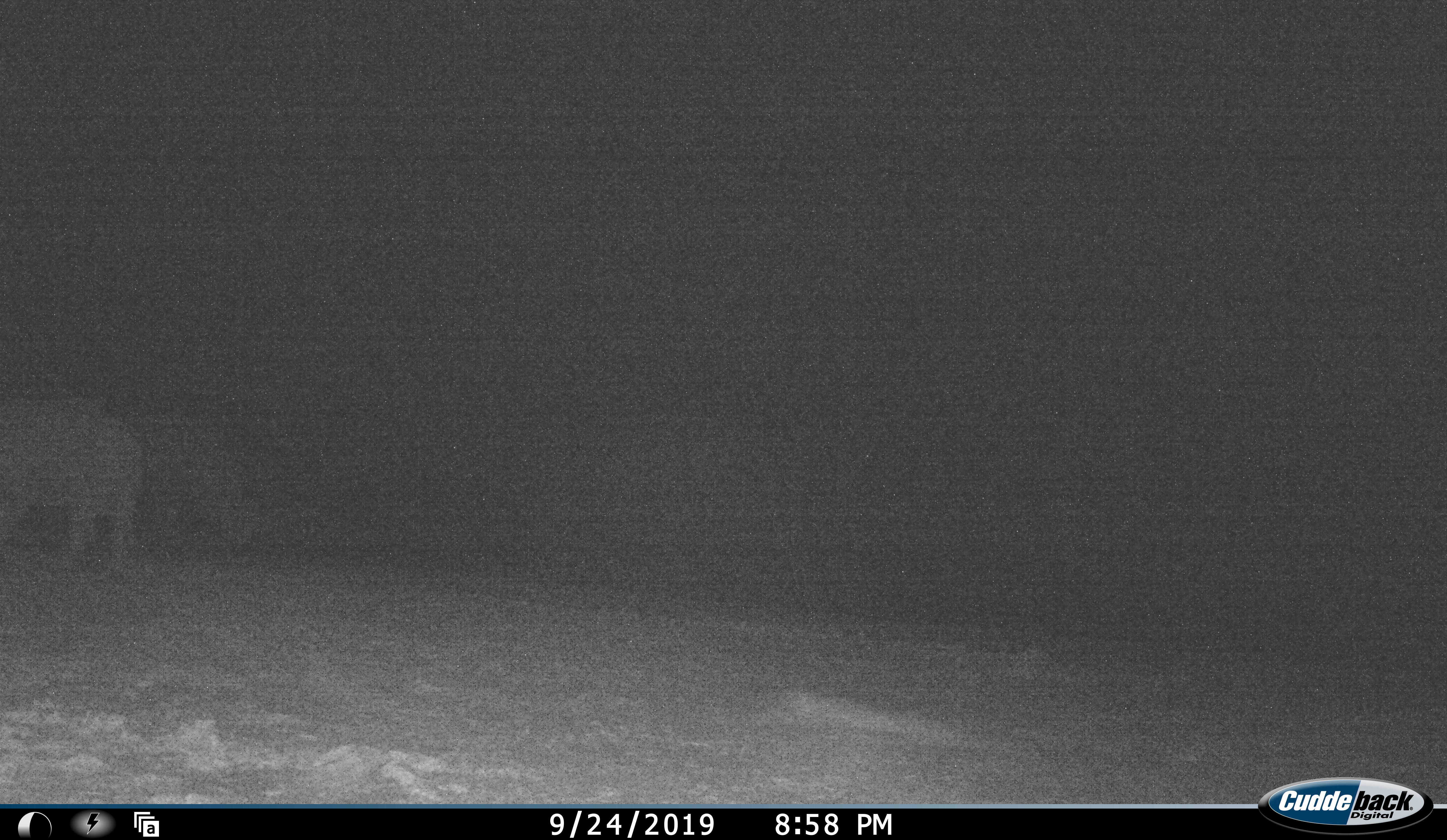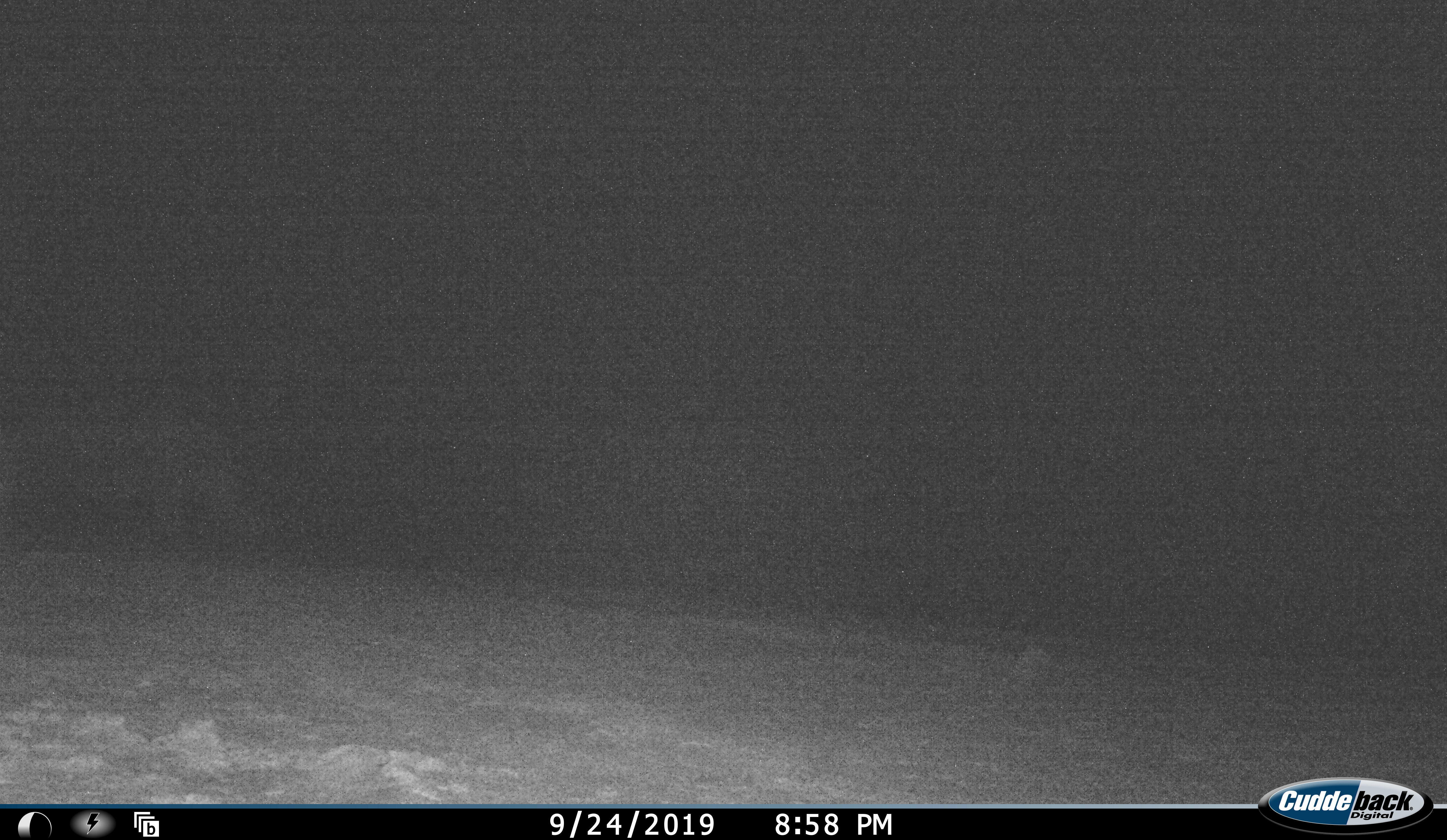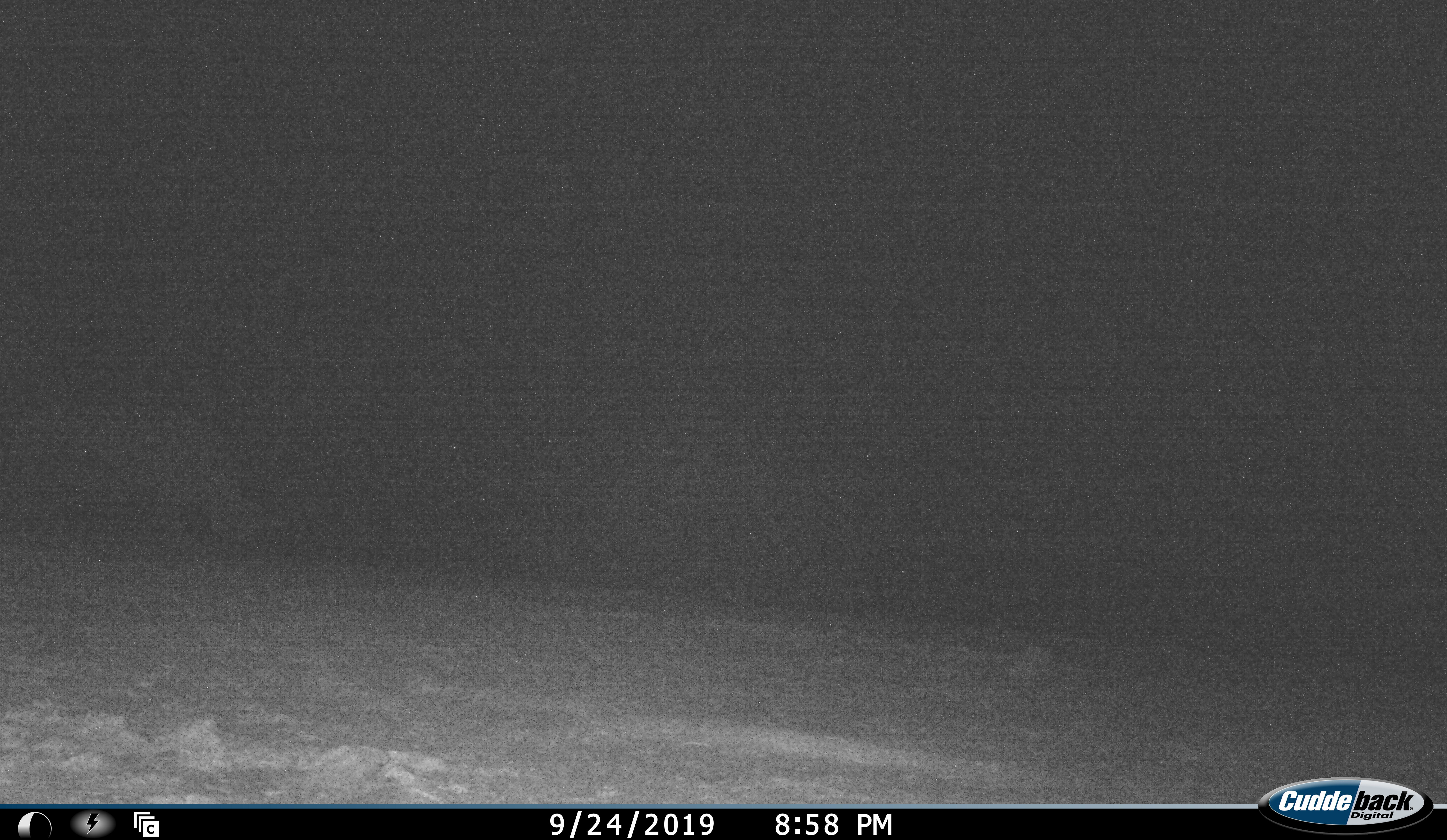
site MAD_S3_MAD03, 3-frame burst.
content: unidentified animal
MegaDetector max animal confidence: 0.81